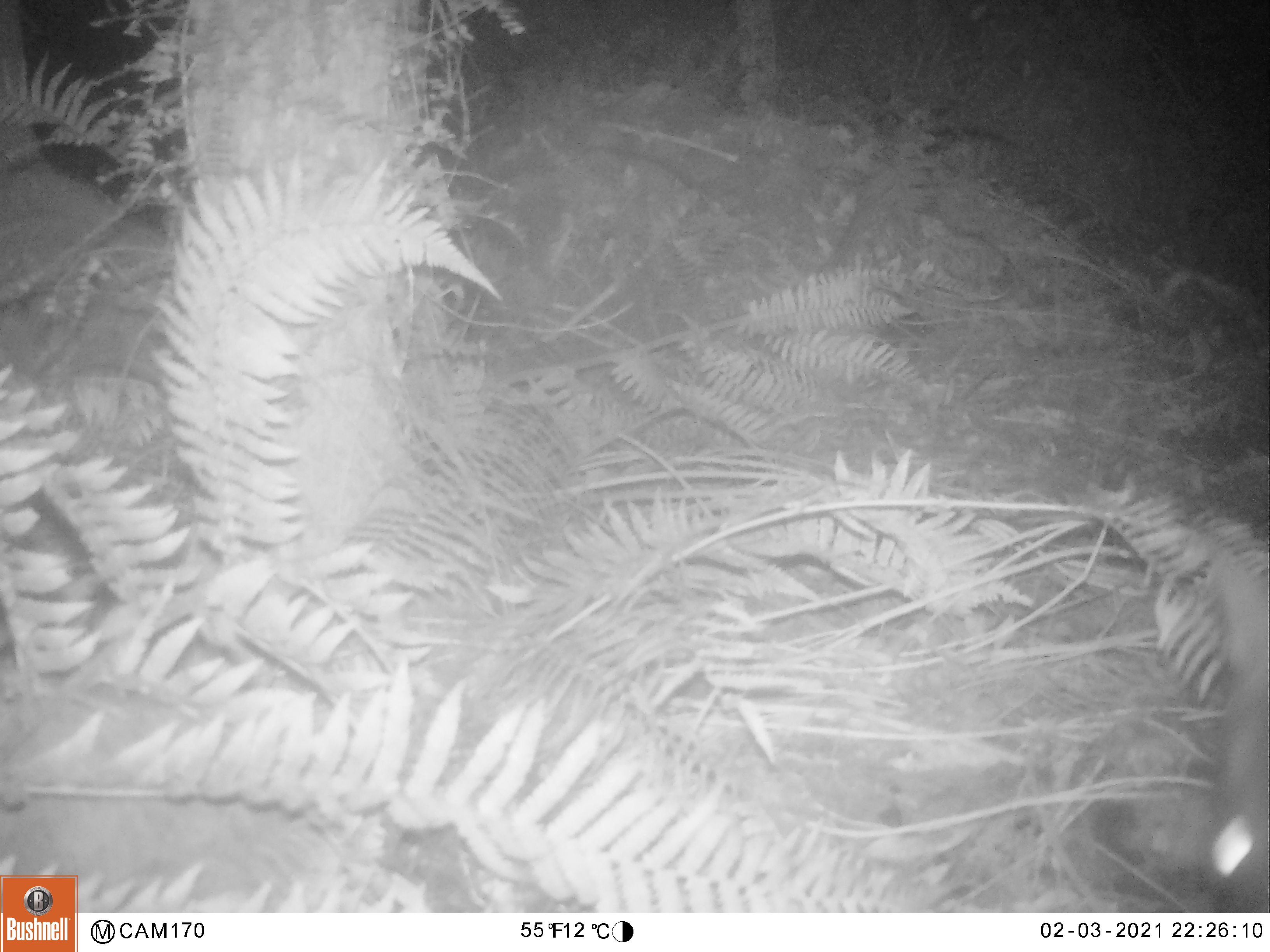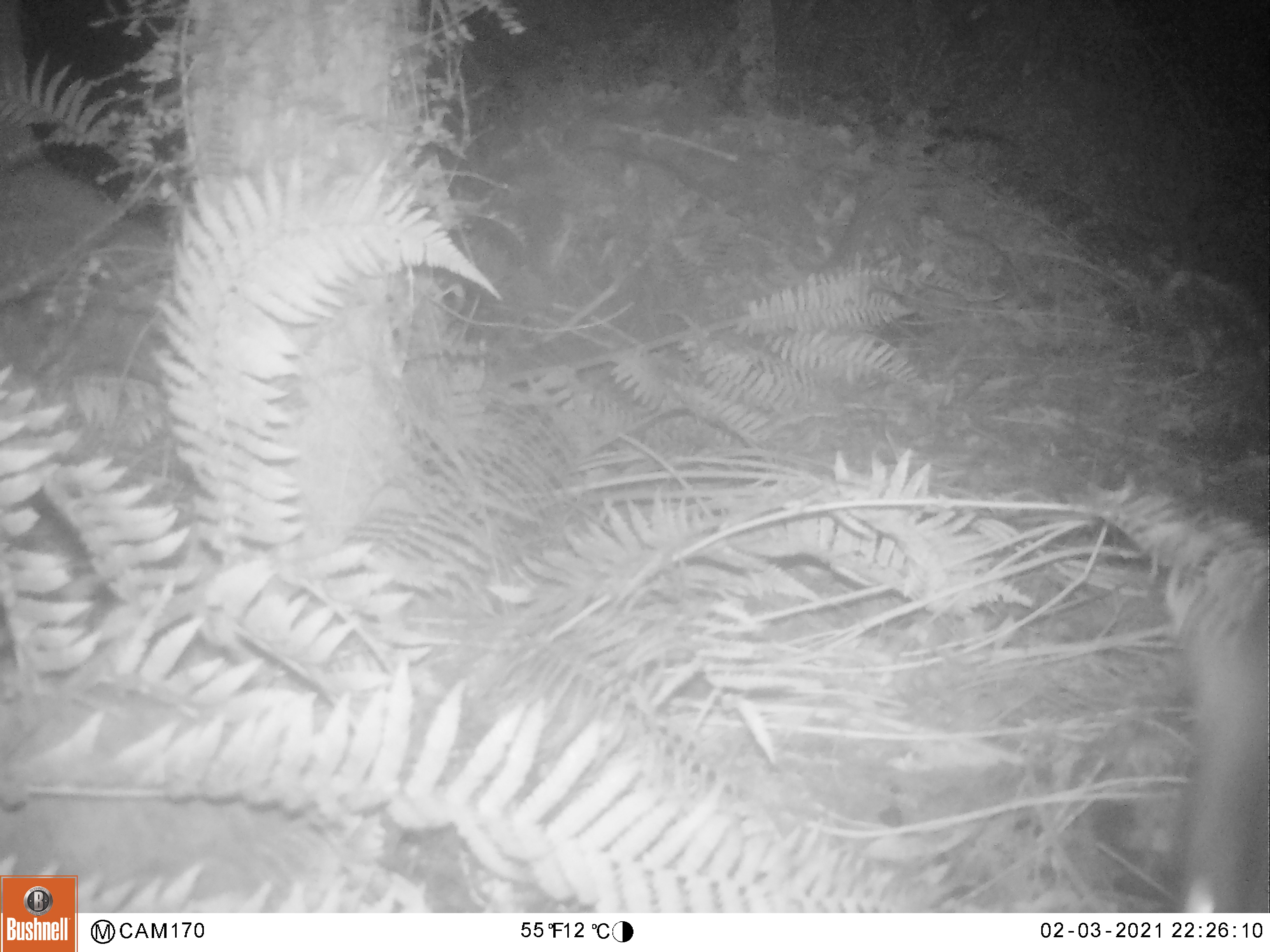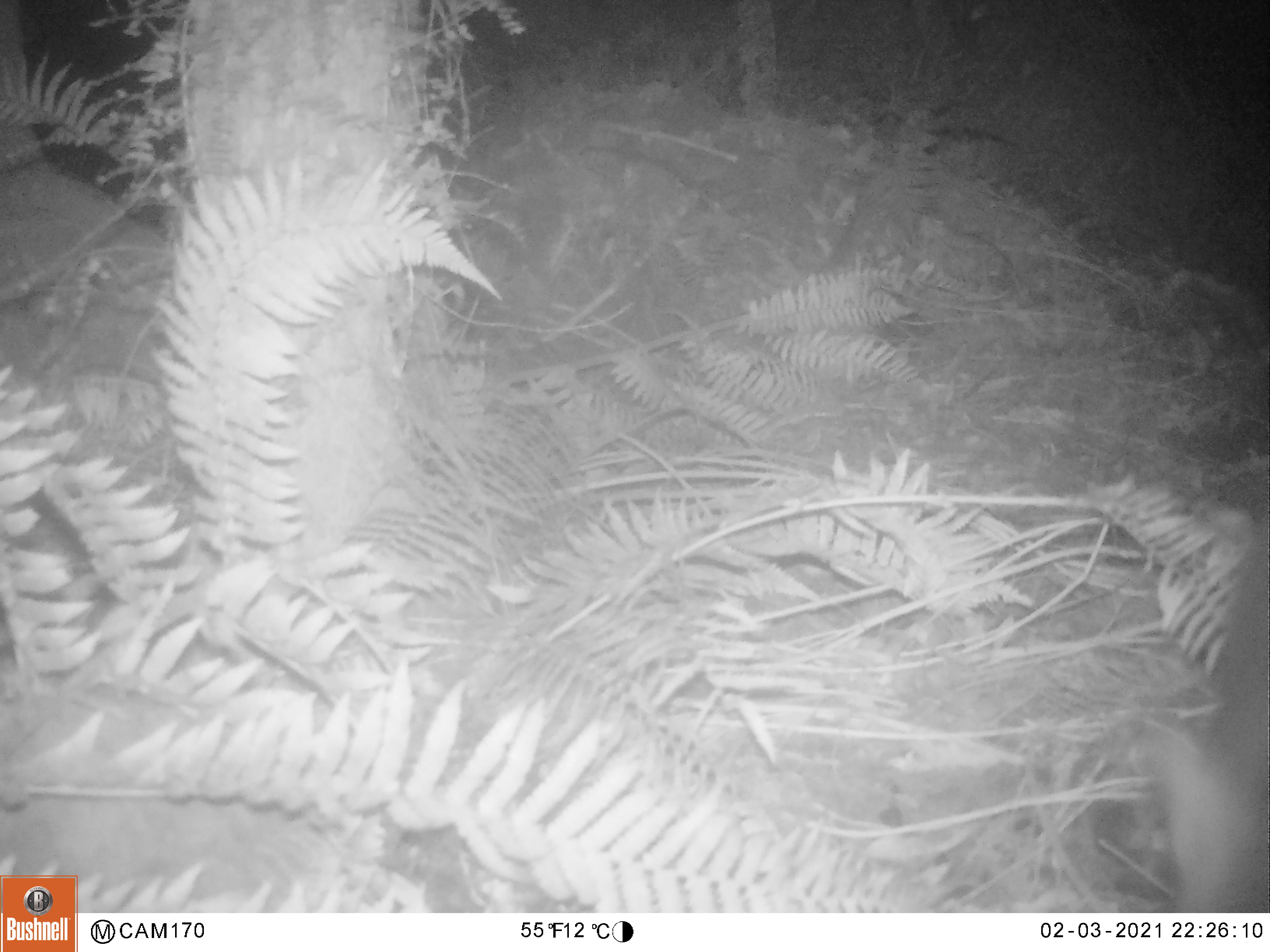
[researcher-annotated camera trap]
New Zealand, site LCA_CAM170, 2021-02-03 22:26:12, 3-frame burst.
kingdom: Animalia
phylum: Chordata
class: Mammalia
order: Diprotodontia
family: Phalangeridae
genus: Trichosurus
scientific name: Trichosurus vulpecula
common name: common brushtail possum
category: possum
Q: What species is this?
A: Possum (common brushtail possum) (Trichosurus vulpecula).